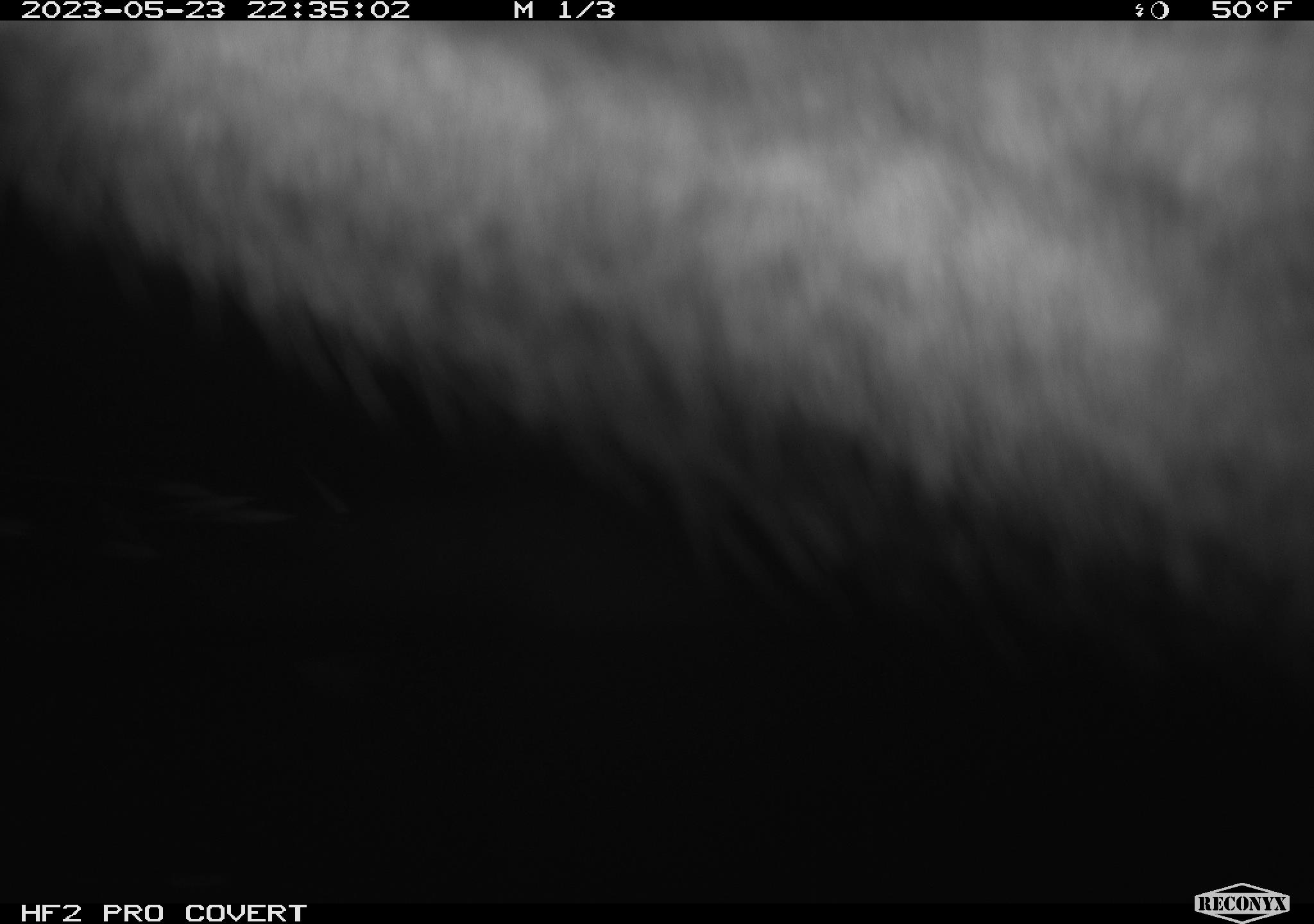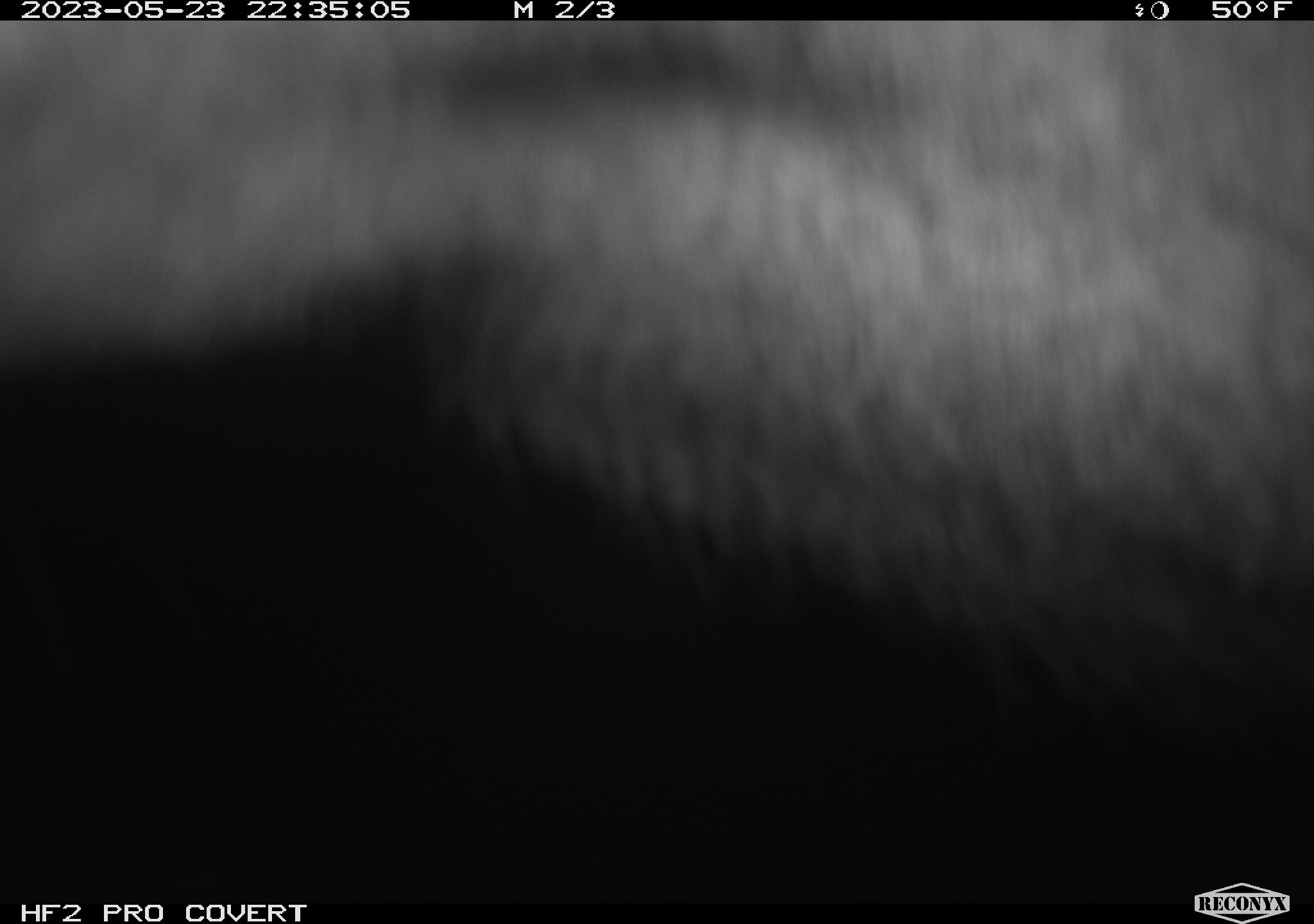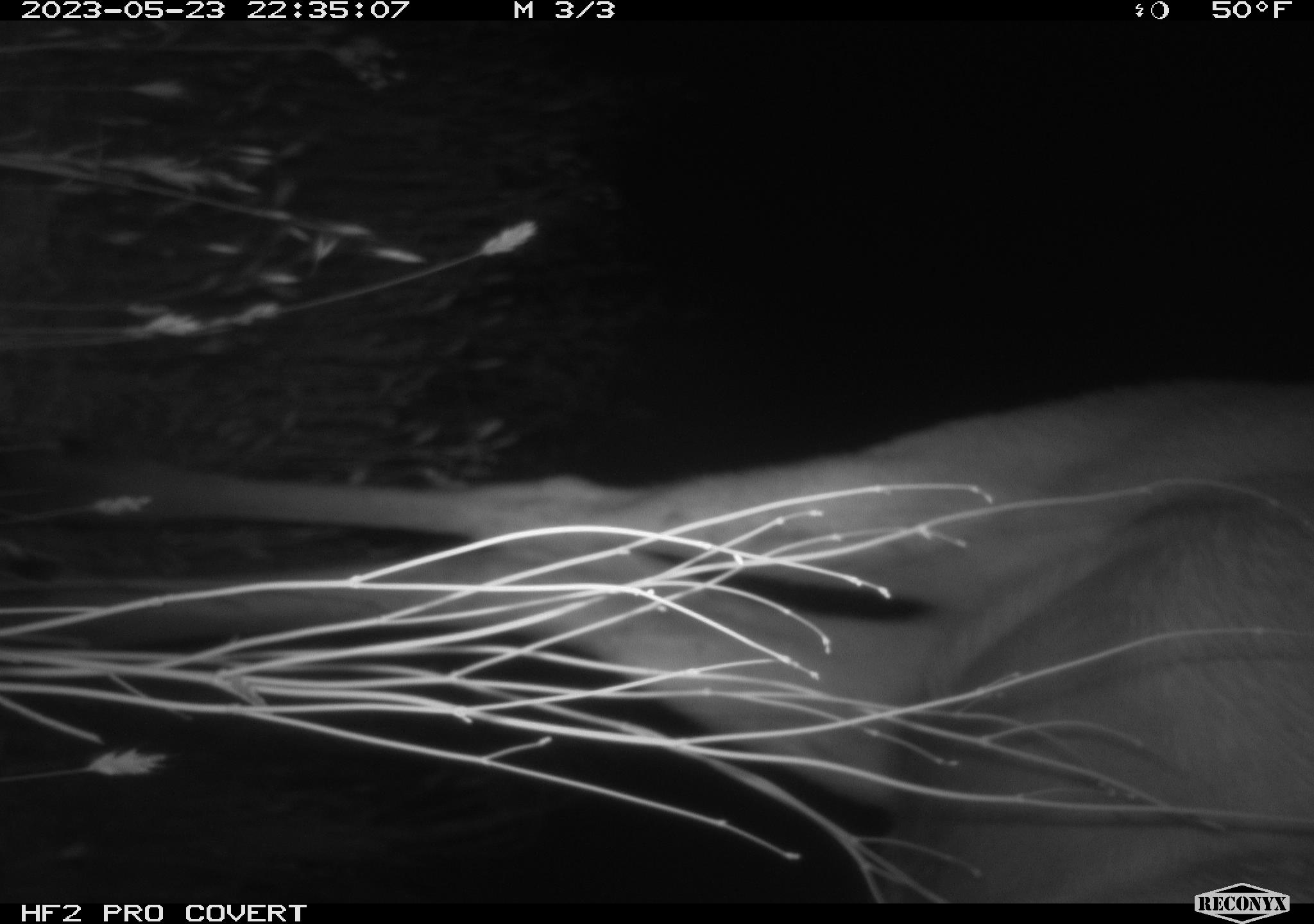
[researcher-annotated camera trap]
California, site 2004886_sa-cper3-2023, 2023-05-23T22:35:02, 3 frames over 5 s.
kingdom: Animalia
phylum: Chordata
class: Mammalia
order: Artiodactyla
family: Cervidae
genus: Alces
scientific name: Alces alces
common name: elk